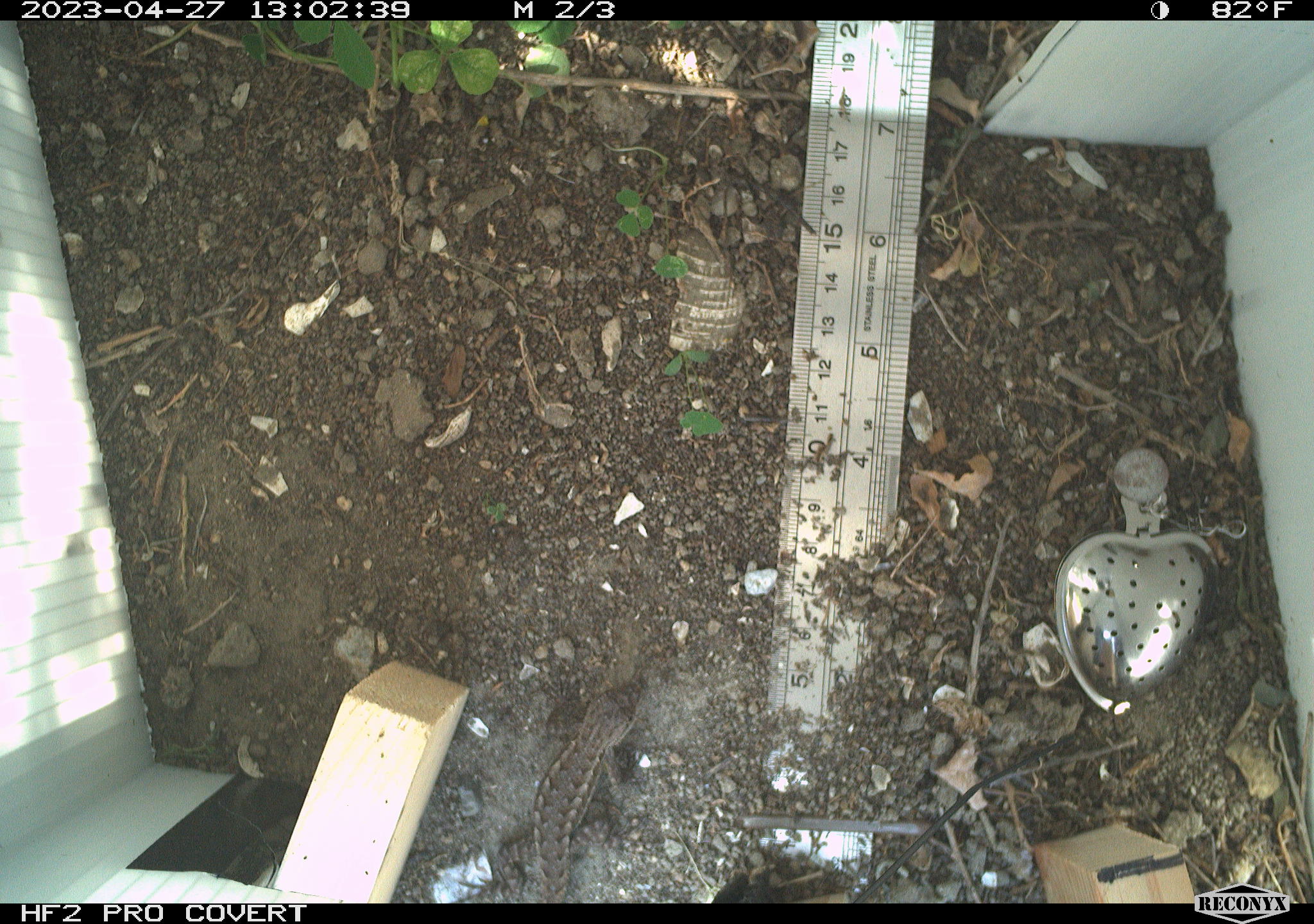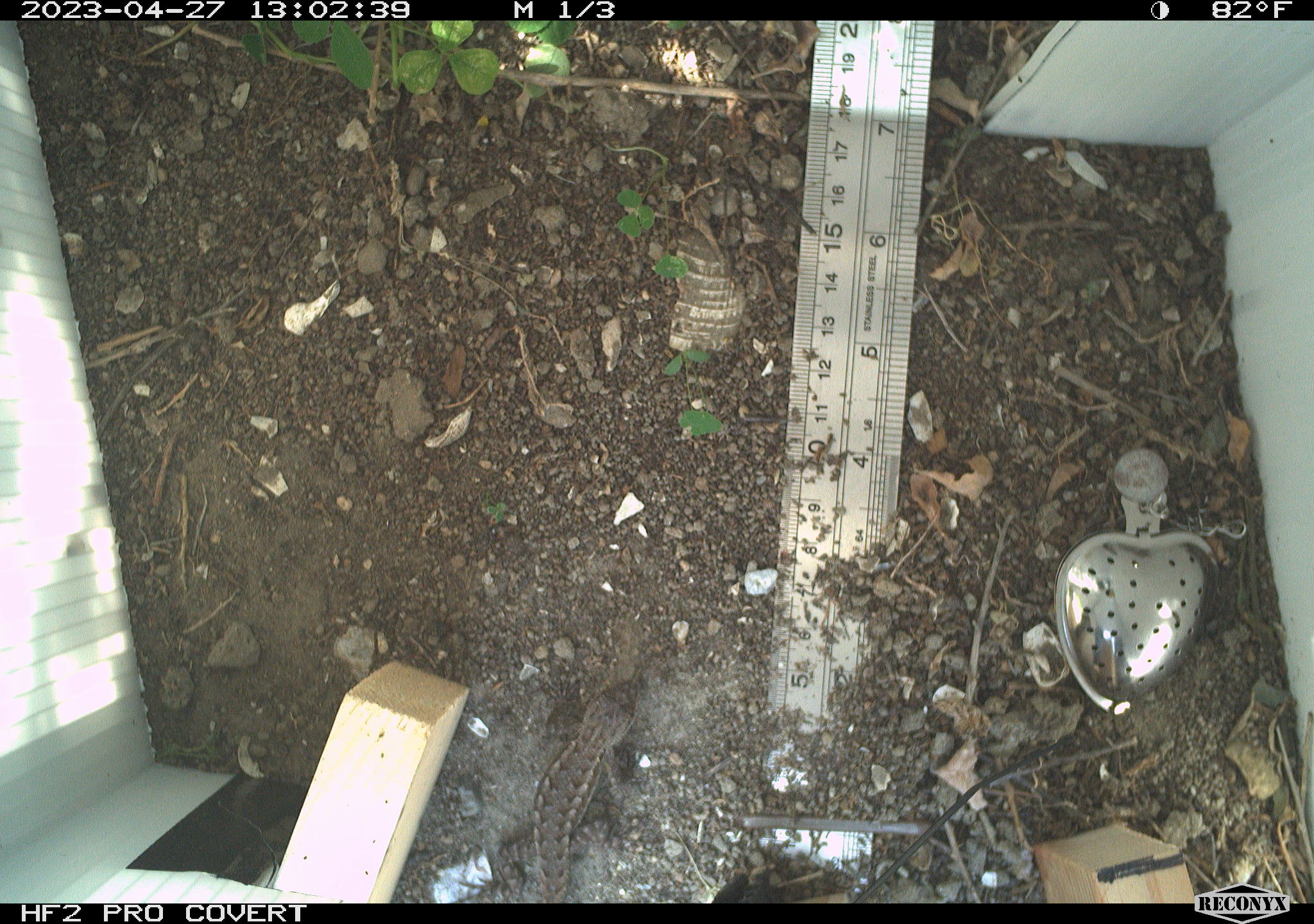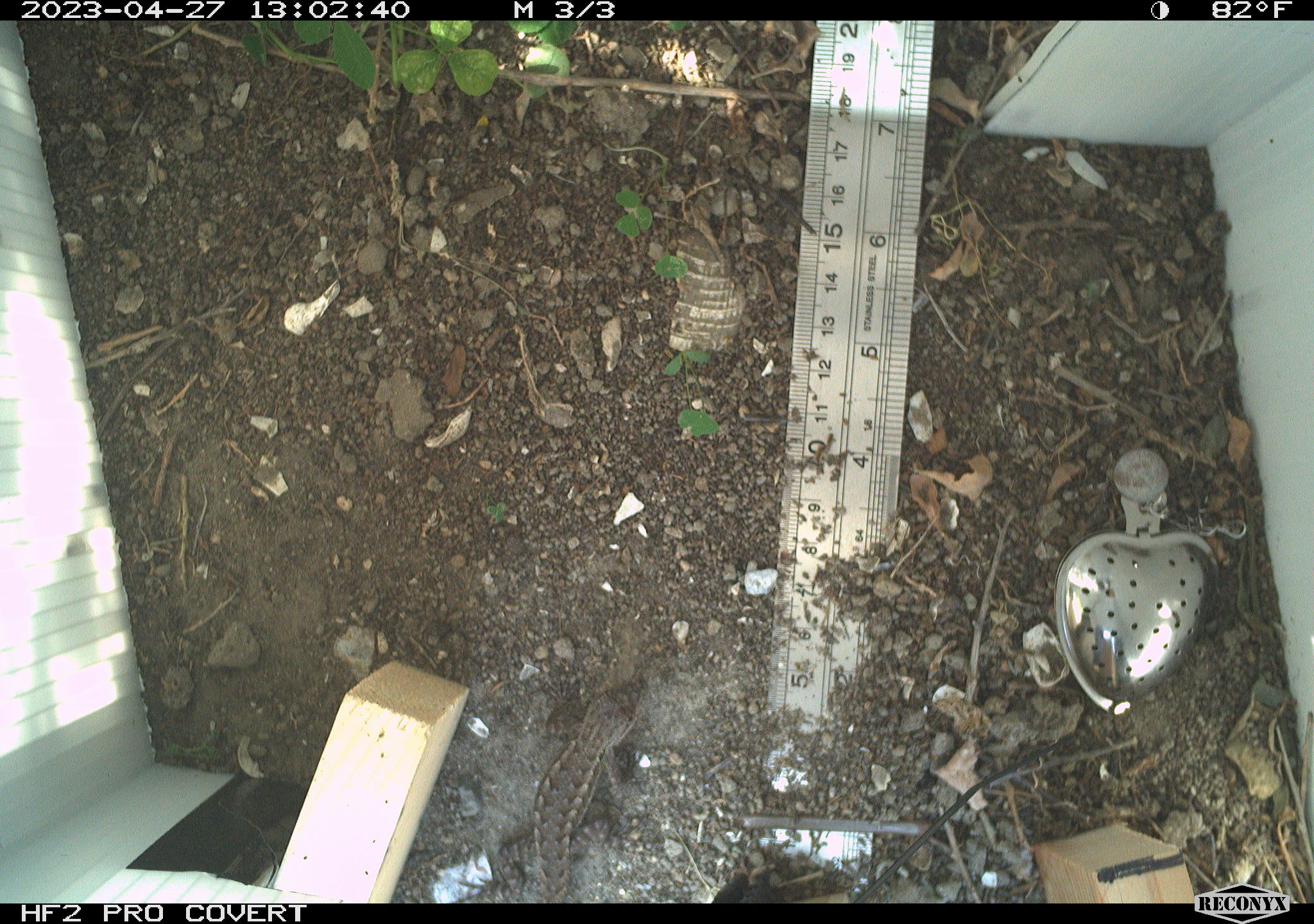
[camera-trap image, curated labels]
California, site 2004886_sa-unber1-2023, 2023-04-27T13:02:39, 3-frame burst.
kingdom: Animalia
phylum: Chordata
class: Reptilia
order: Squamata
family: Phrynosomatidae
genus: Sceloporus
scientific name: Sceloporus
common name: spiny lizards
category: sceloporus species